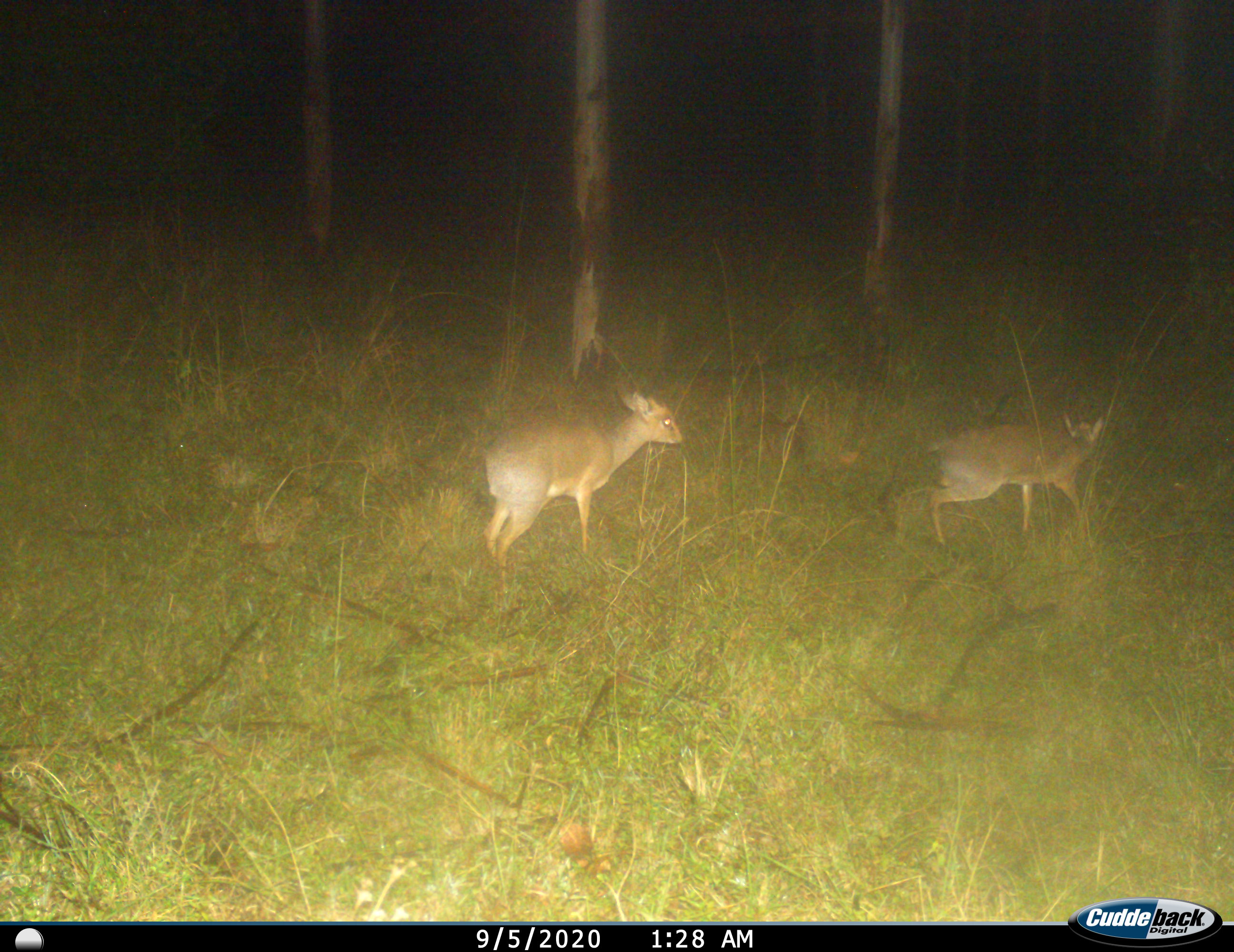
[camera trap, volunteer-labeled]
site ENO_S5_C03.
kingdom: Animalia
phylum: Chordata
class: Mammalia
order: Artiodactyla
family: Bovidae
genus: Madoqua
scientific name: Madoqua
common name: dik-dik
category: dikdik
Dikdik (dik-dik) (Madoqua), count 2. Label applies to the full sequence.